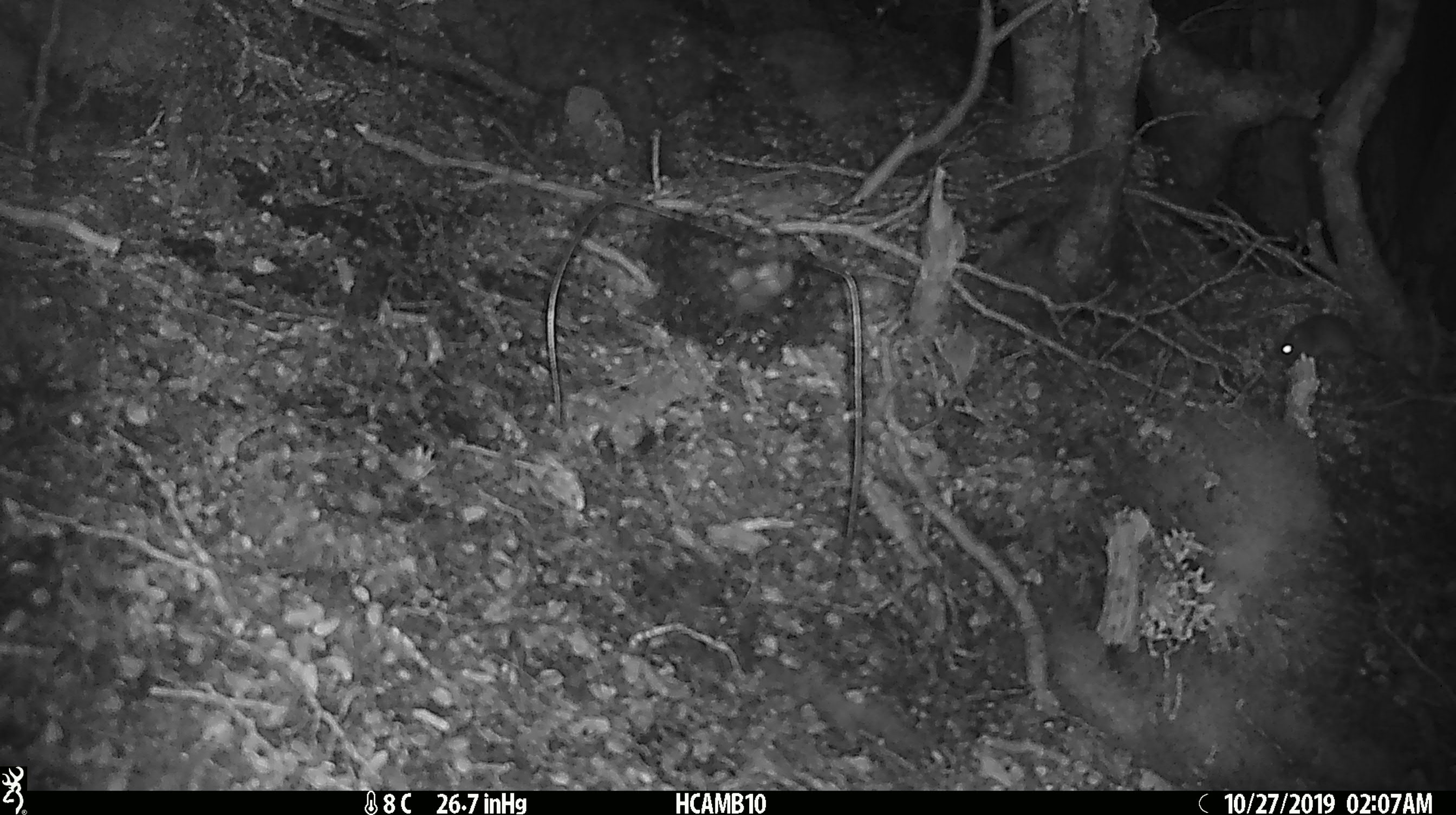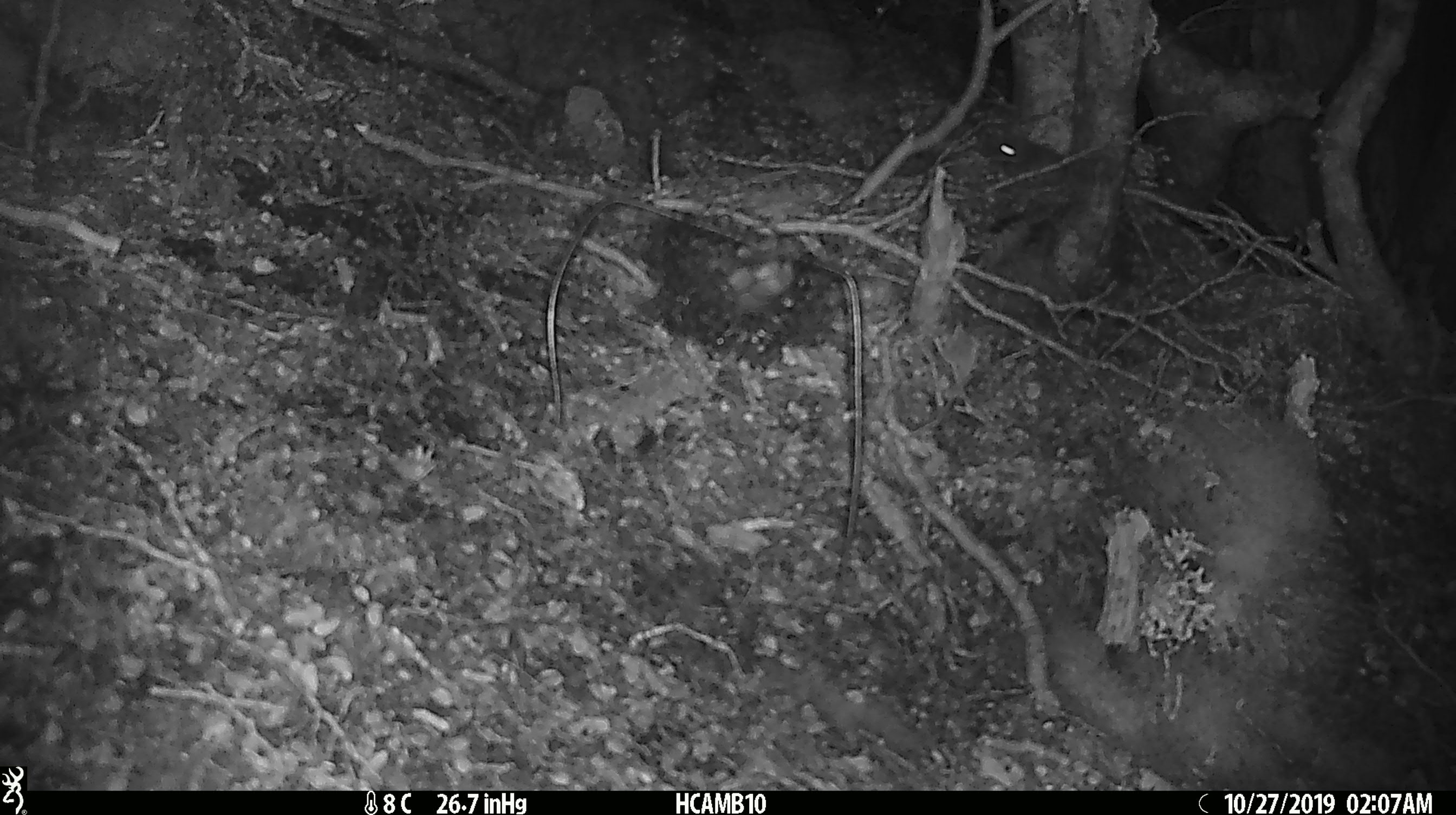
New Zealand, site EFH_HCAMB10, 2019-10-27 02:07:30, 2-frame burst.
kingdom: Animalia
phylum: Chordata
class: Mammalia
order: Rodentia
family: Muridae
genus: Mus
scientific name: Mus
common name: mouse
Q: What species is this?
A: Mouse (Mus).